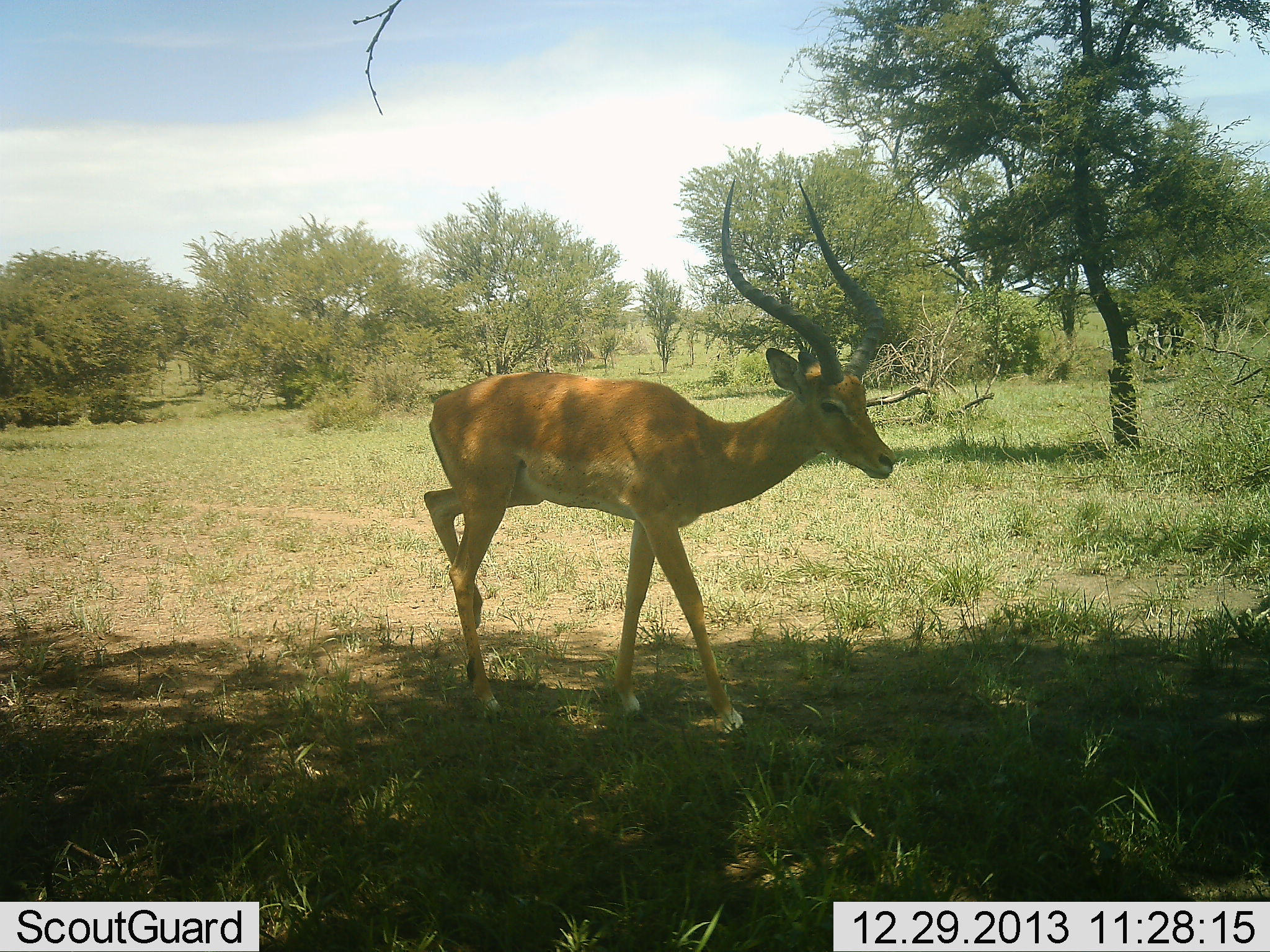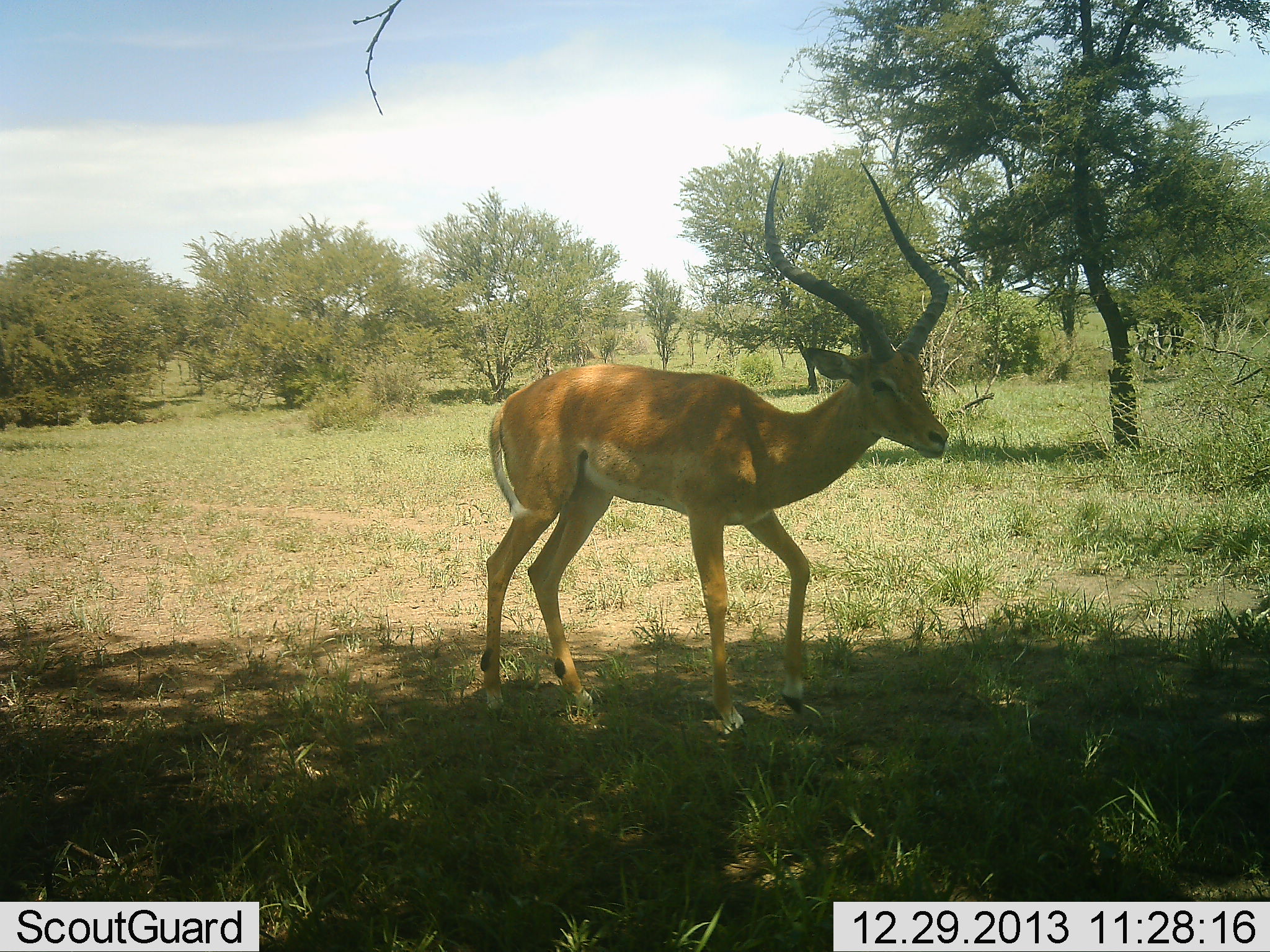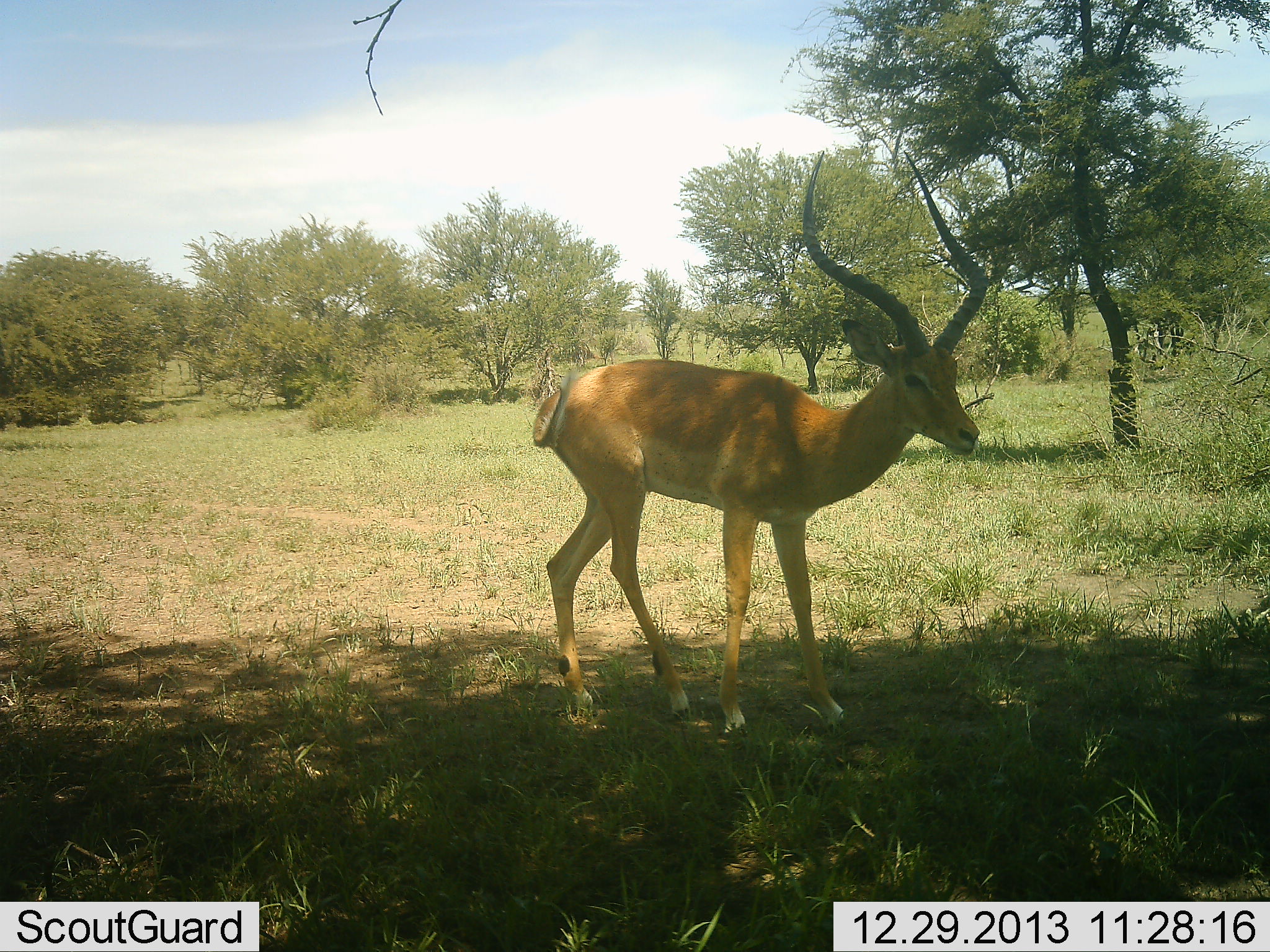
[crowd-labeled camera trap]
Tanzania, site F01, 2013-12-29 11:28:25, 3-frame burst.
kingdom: Animalia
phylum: Chordata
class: Mammalia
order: Artiodactyla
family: Bovidae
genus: Aepyceros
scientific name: Aepyceros melampus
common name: impala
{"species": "impala (Aepyceros melampus)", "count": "1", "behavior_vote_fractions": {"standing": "0%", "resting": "0%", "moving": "100%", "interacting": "0%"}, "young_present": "0%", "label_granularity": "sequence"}